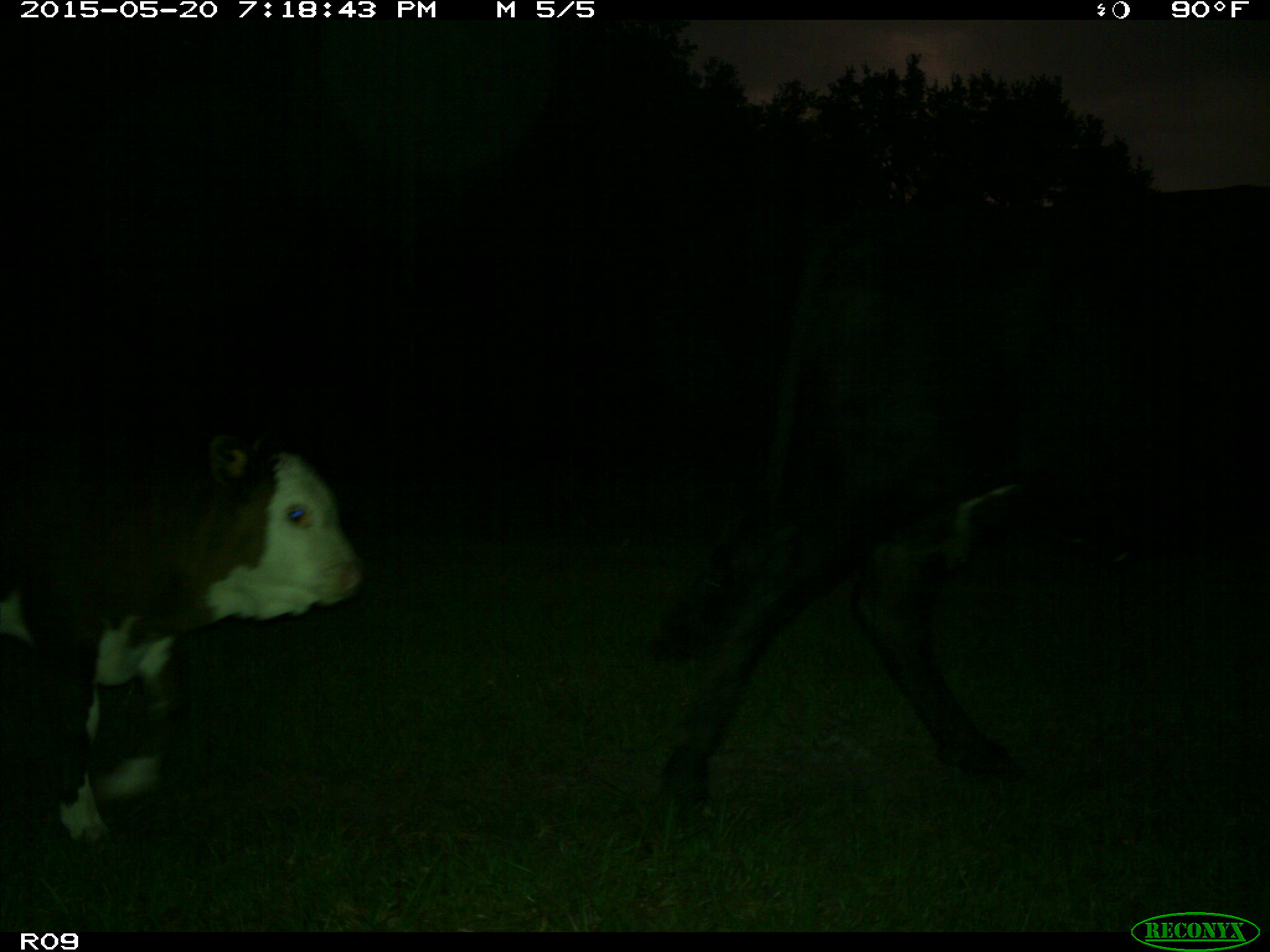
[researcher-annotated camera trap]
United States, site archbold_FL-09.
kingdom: Animalia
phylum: Chordata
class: Mammalia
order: Artiodactyla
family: Bovidae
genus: Bos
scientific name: Bos taurus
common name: domestic cow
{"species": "Bos taurus (domestic cow)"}